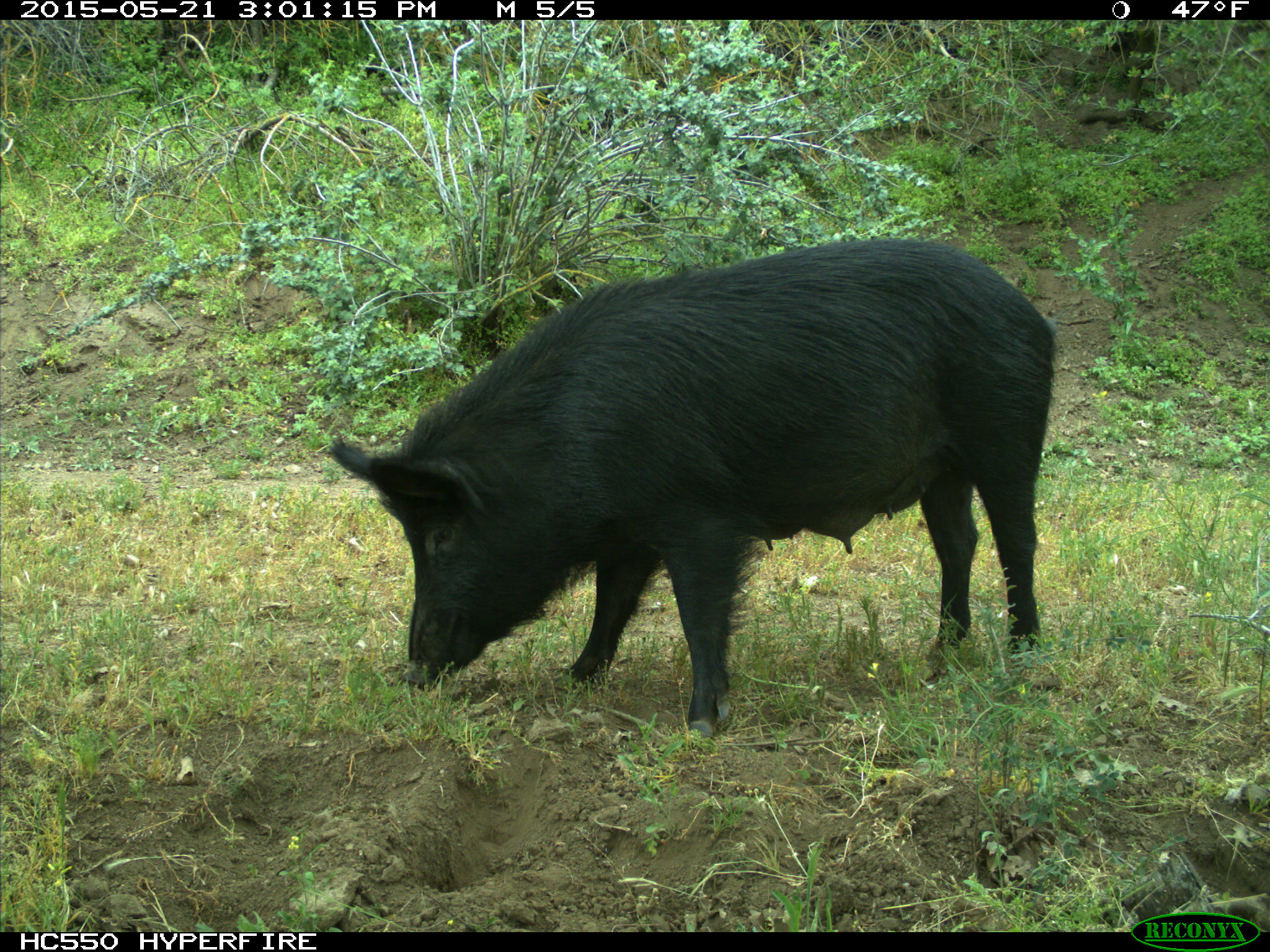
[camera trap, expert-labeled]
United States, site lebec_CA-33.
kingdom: Animalia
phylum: Chordata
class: Mammalia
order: Artiodactyla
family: Suidae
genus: Sus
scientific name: Sus scrofa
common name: wild boar